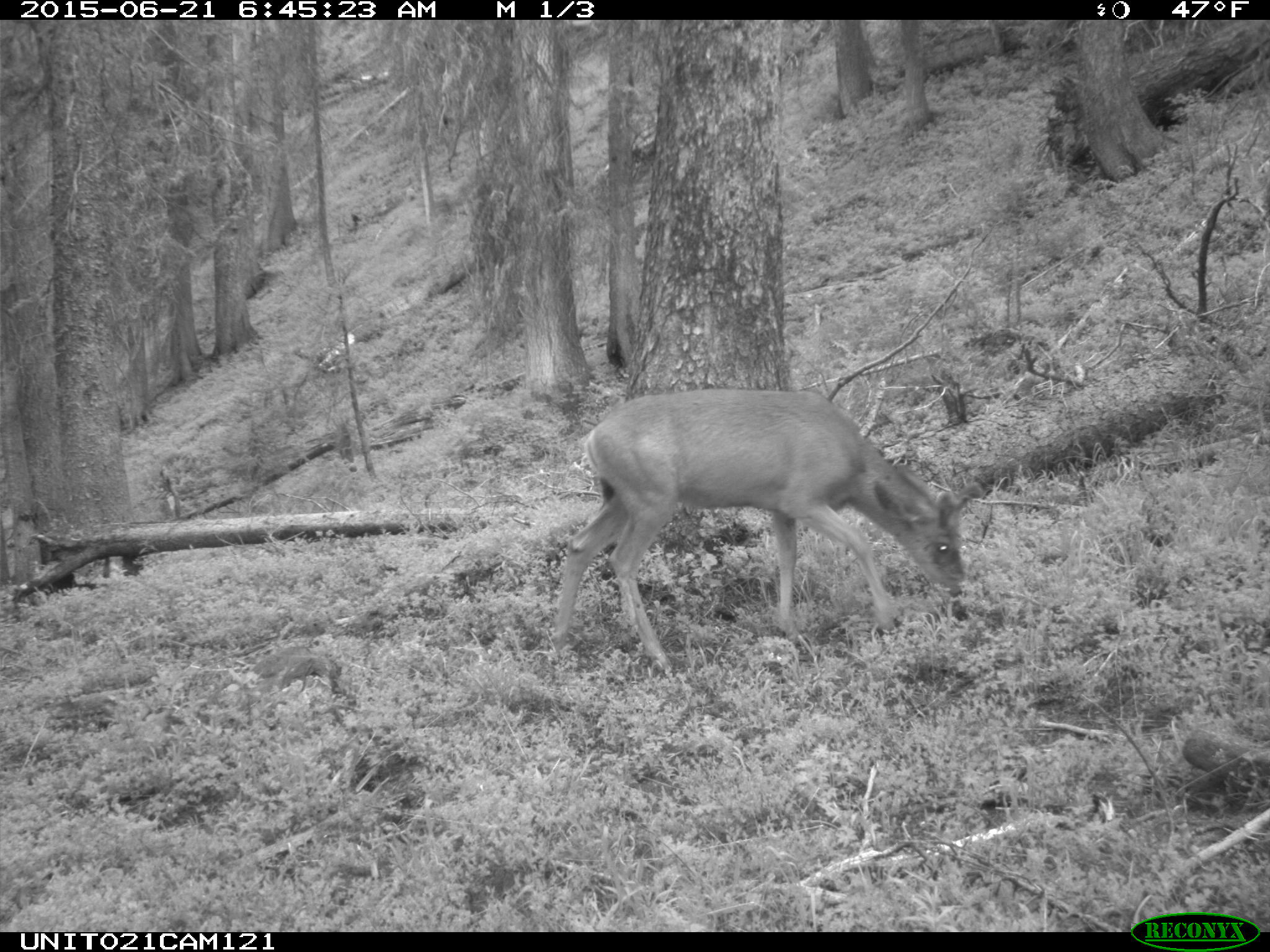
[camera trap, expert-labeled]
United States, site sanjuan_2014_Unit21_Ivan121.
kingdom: Animalia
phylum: Chordata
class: Mammalia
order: Artiodactyla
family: Cervidae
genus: Odocoileus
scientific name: Odocoileus hemionus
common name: mule deer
Odocoileus hemionus (mule deer).